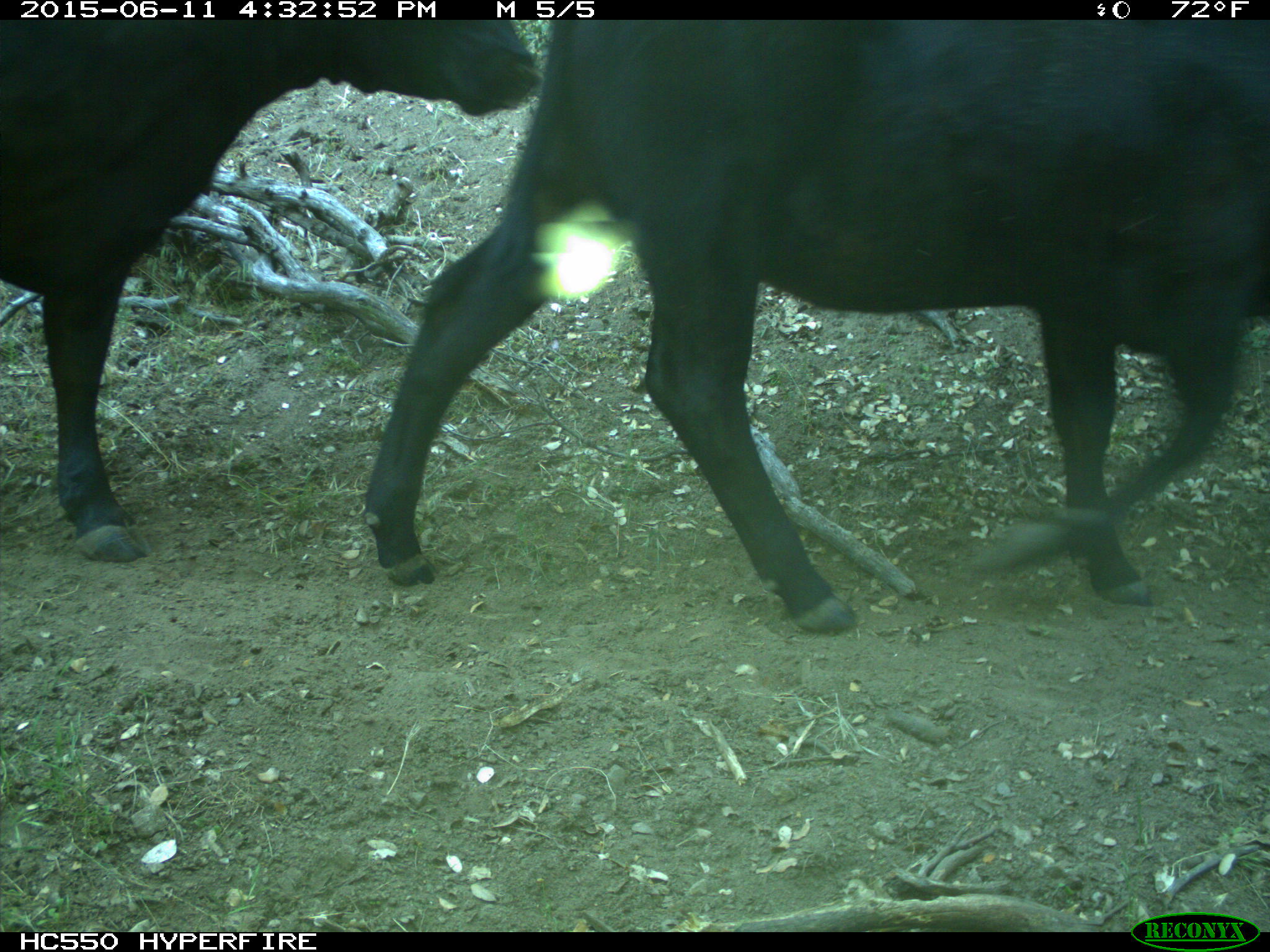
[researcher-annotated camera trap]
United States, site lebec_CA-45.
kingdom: Animalia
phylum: Chordata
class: Mammalia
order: Artiodactyla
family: Bovidae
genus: Bos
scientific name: Bos taurus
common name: domestic cow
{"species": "Bos taurus (domestic cow)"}